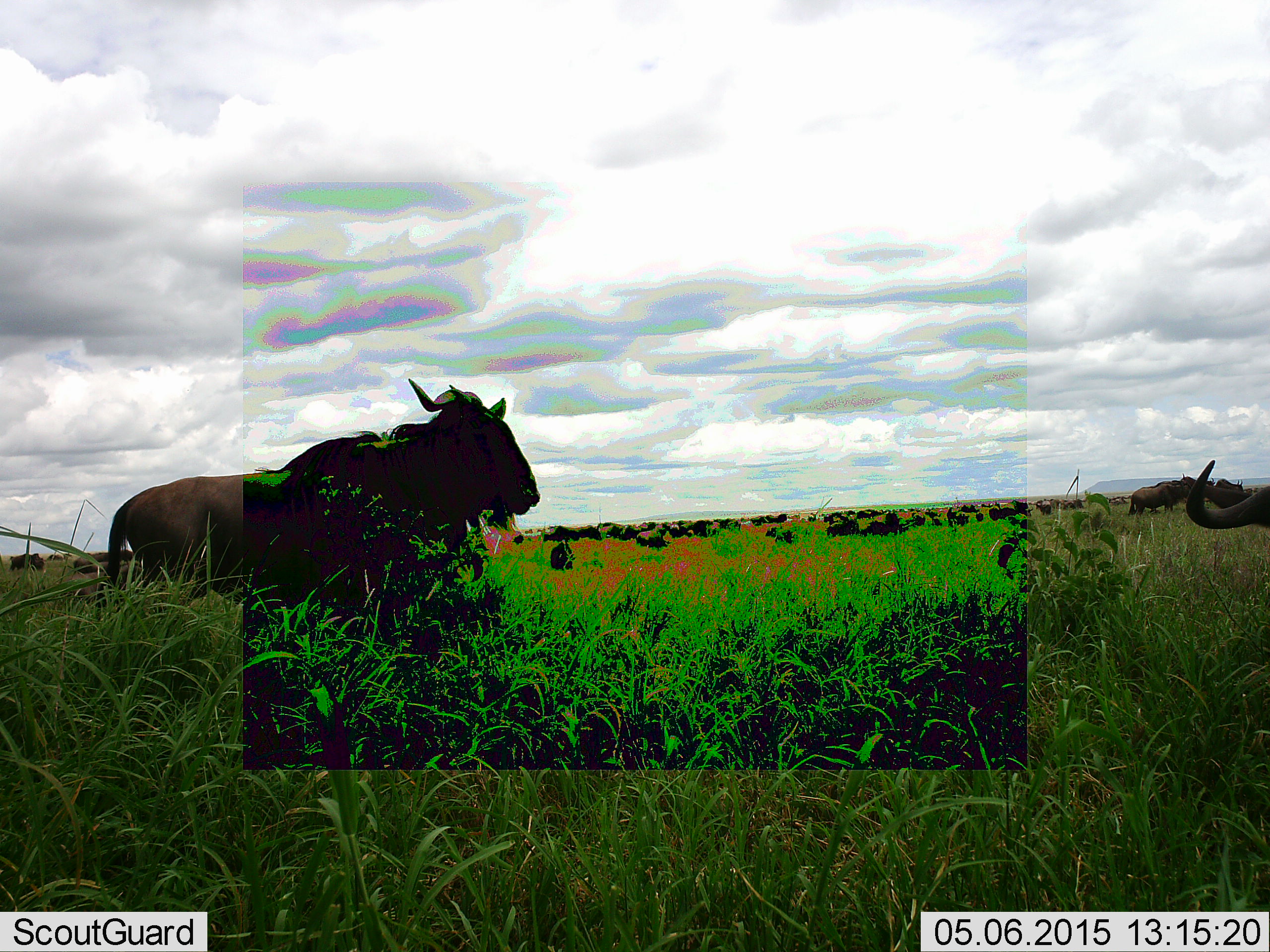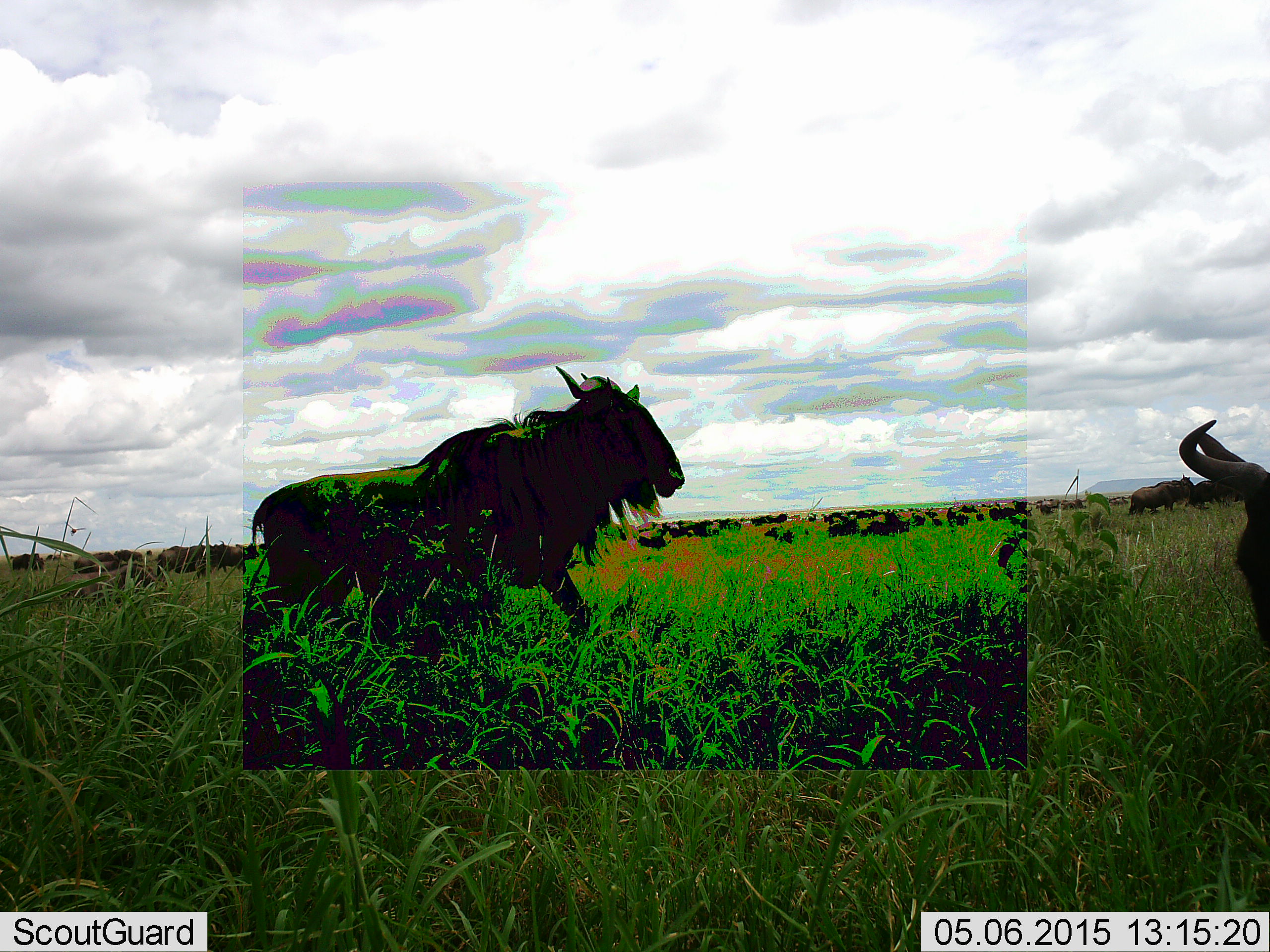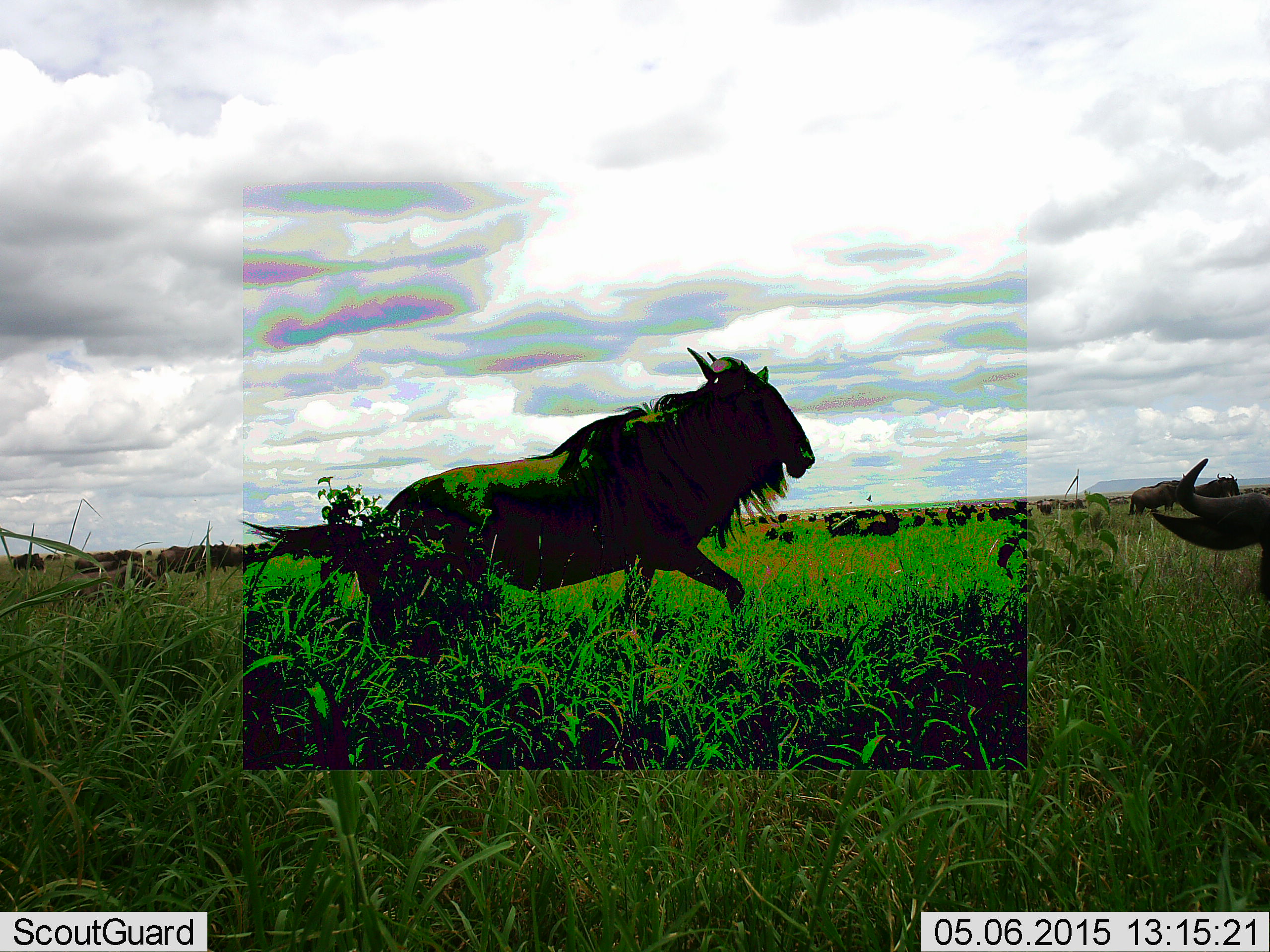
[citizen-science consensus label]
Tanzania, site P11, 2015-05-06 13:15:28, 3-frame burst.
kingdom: Animalia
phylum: Chordata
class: Mammalia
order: Artiodactyla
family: Bovidae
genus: Connochaetes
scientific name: Connochaetes taurinus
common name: blue wildebeest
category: wildebeest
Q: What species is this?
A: Wildebeest (blue wildebeest) (Connochaetes taurinus).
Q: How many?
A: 11-50.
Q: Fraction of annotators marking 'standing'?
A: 60%.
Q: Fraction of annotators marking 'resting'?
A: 20%.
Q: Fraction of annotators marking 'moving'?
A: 100%.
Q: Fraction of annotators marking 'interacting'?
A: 0%.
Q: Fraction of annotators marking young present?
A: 0%.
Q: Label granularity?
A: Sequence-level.